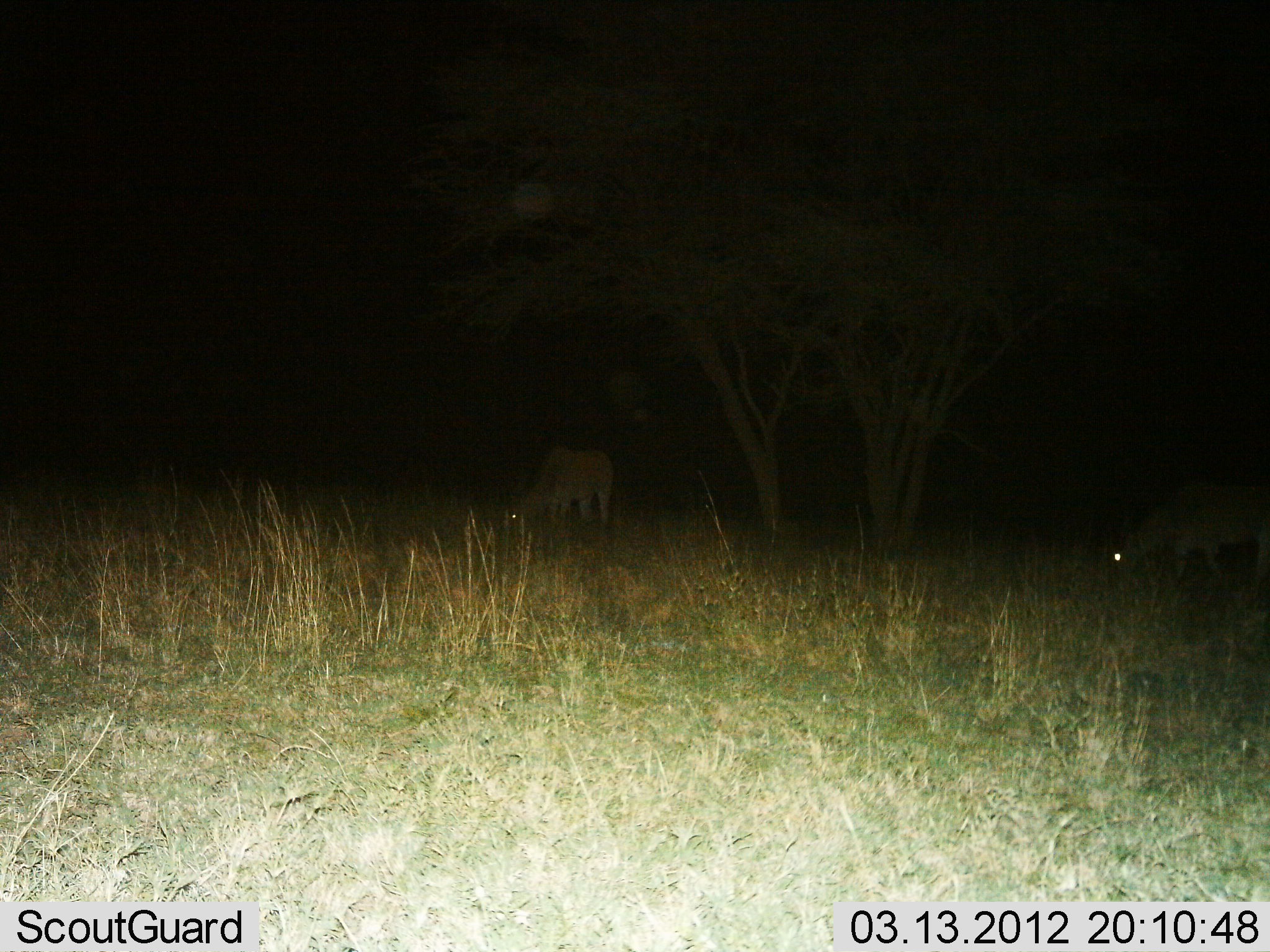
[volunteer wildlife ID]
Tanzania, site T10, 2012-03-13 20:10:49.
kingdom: Animalia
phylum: Chordata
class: Mammalia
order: Artiodactyla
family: Bovidae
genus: Tragelaphus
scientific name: Tragelaphus oryx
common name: eland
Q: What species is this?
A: Eland (Tragelaphus oryx).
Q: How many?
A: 2.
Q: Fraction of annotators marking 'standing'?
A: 0%.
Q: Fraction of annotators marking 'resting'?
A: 0%.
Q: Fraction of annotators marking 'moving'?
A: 0%.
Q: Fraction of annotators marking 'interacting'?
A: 0%.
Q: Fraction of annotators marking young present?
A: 0%.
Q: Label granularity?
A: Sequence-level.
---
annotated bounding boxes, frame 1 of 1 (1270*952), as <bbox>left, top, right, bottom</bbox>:
animal: <bbox>1108, 493, 1270, 596</bbox>; <bbox>503, 445, 613, 532</bbox>